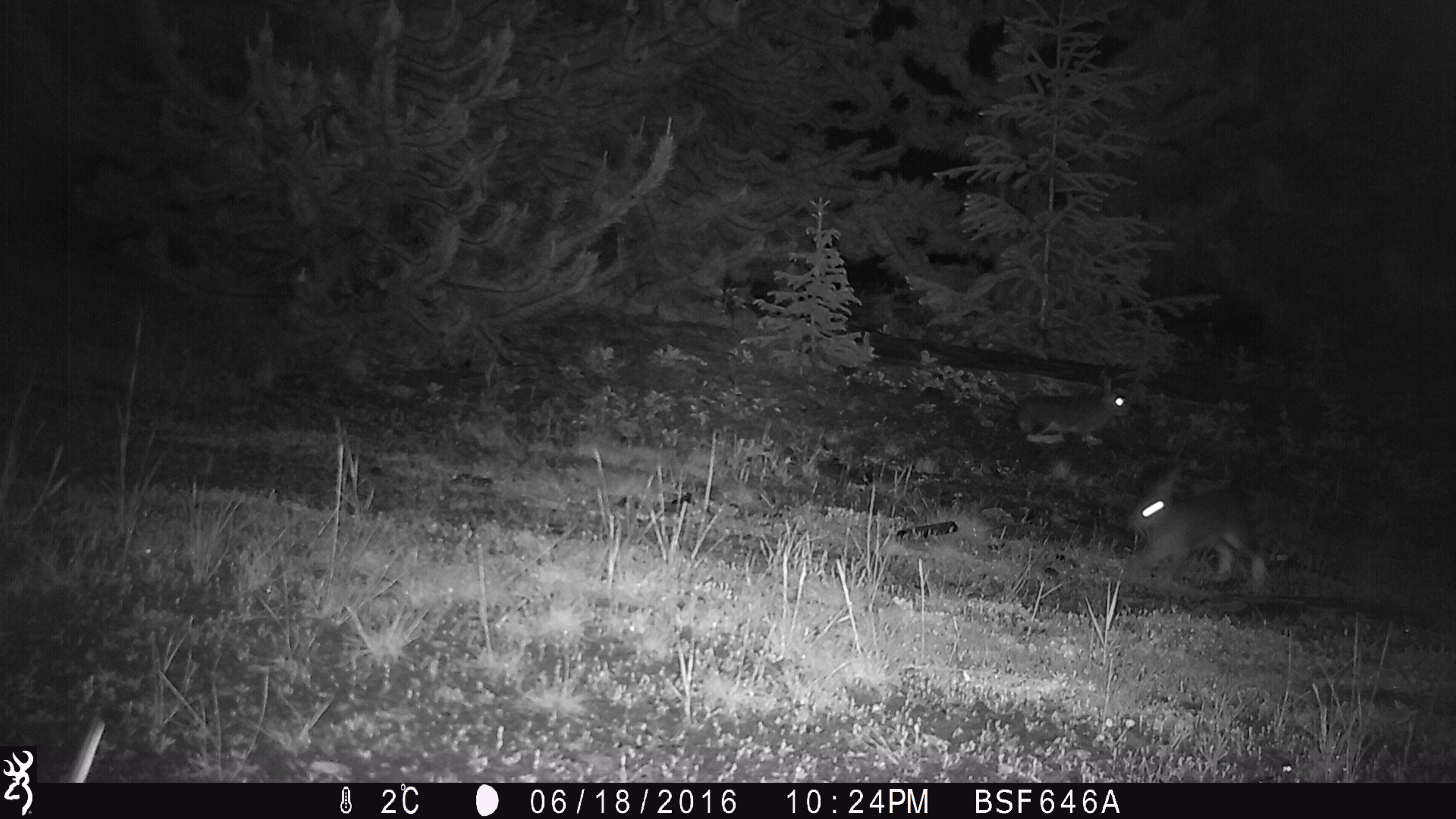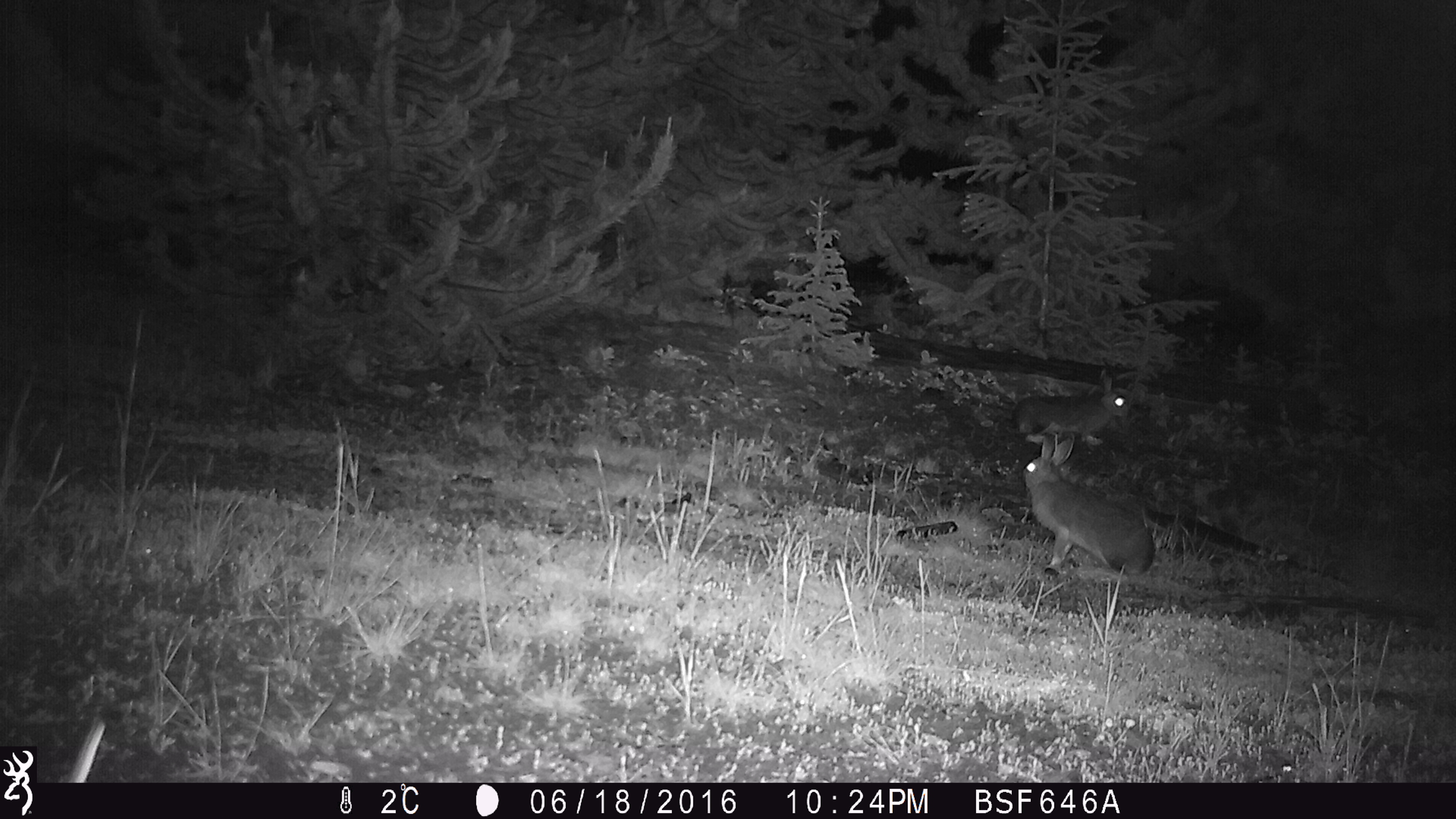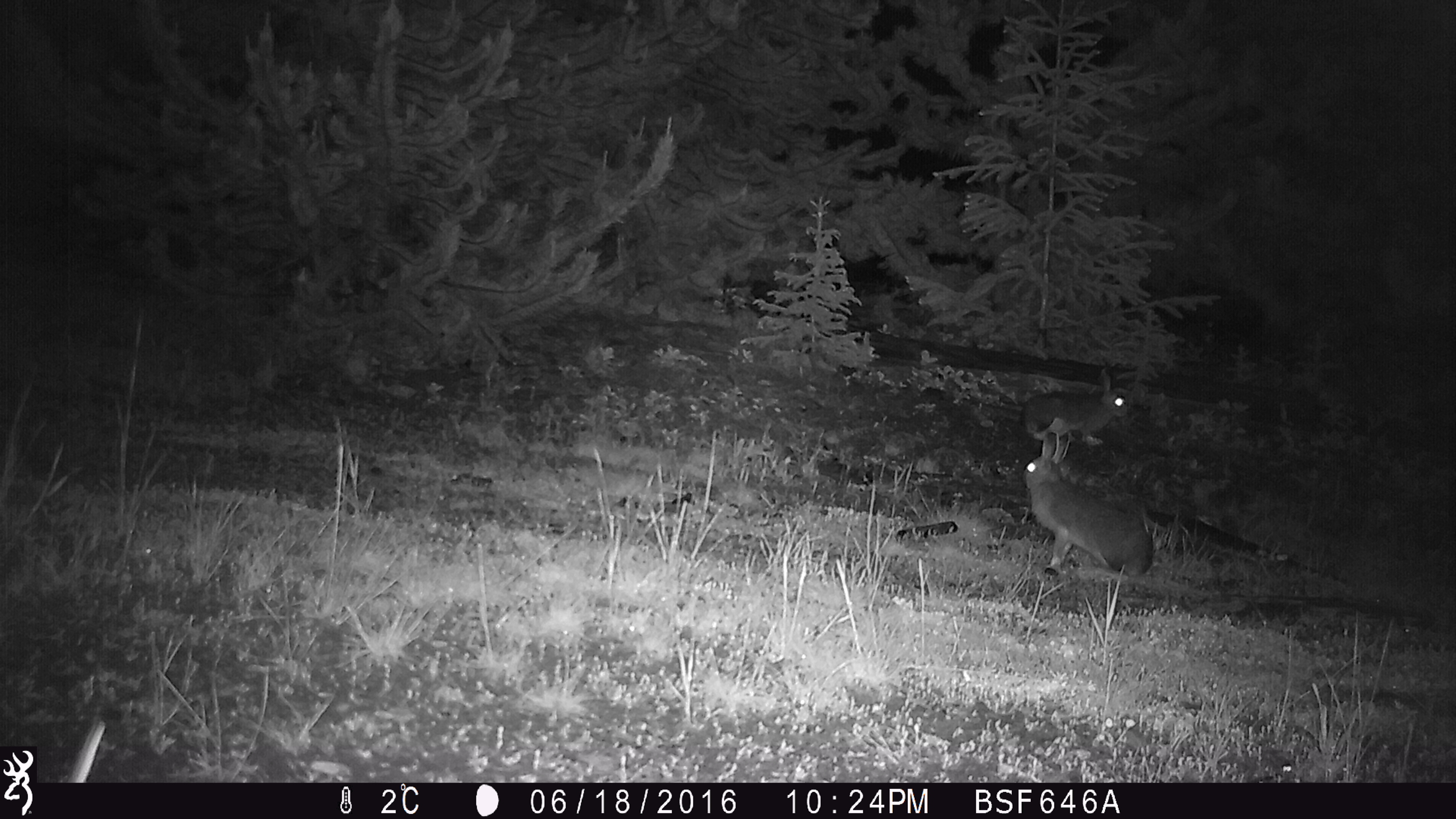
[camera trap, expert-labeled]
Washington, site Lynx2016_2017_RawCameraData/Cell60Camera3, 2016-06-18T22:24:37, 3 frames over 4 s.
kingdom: Animalia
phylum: Chordata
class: Mammalia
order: Lagomorpha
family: Leporidae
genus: Lepus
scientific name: Lepus americanus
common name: snowshoe hare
Lepus americanus (snowshoe hare). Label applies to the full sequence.